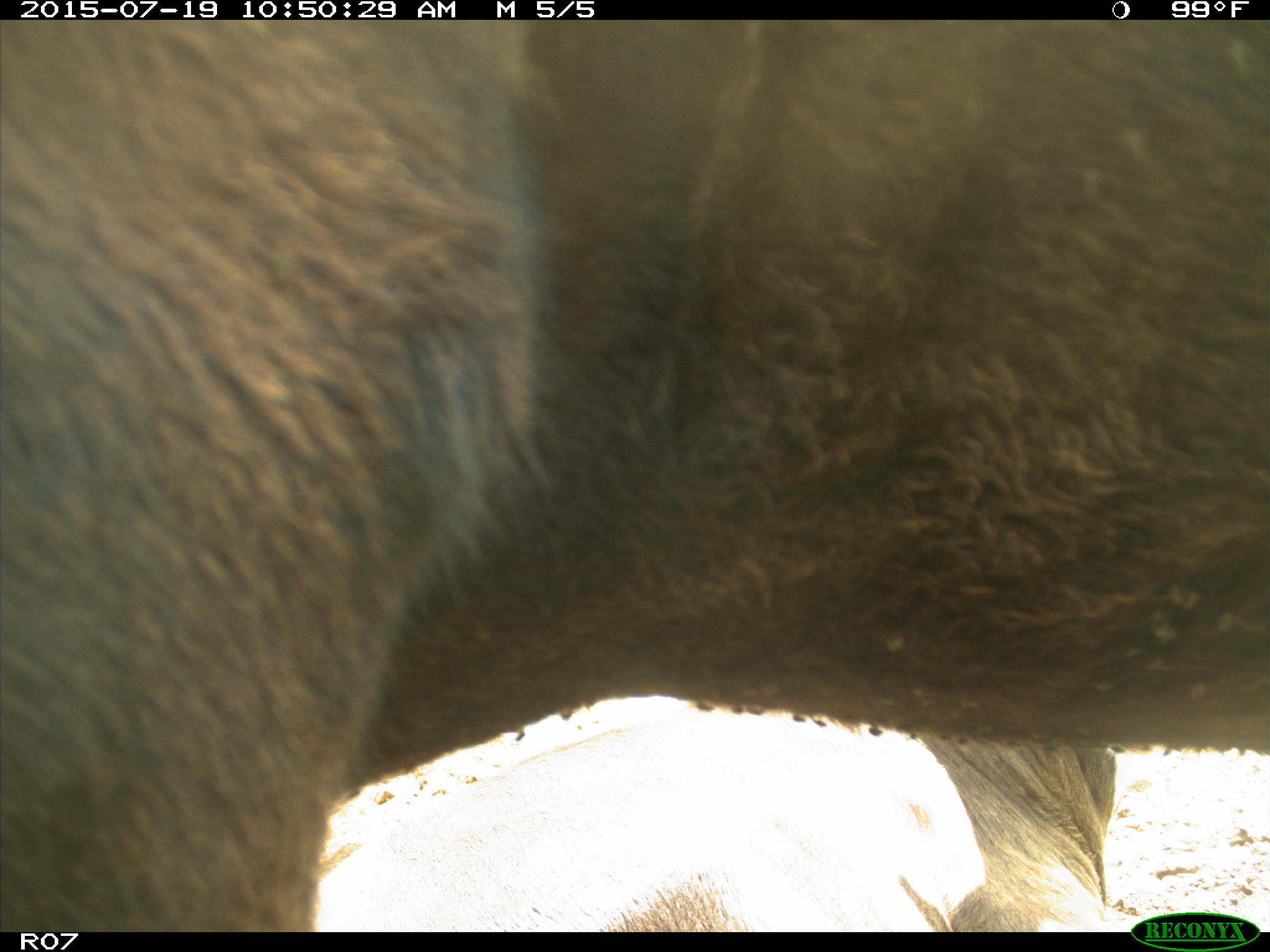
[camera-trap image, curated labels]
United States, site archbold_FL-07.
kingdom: Animalia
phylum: Chordata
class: Mammalia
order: Artiodactyla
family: Bovidae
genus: Bos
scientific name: Bos taurus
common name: domestic cow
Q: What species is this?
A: Bos taurus (domestic cow).